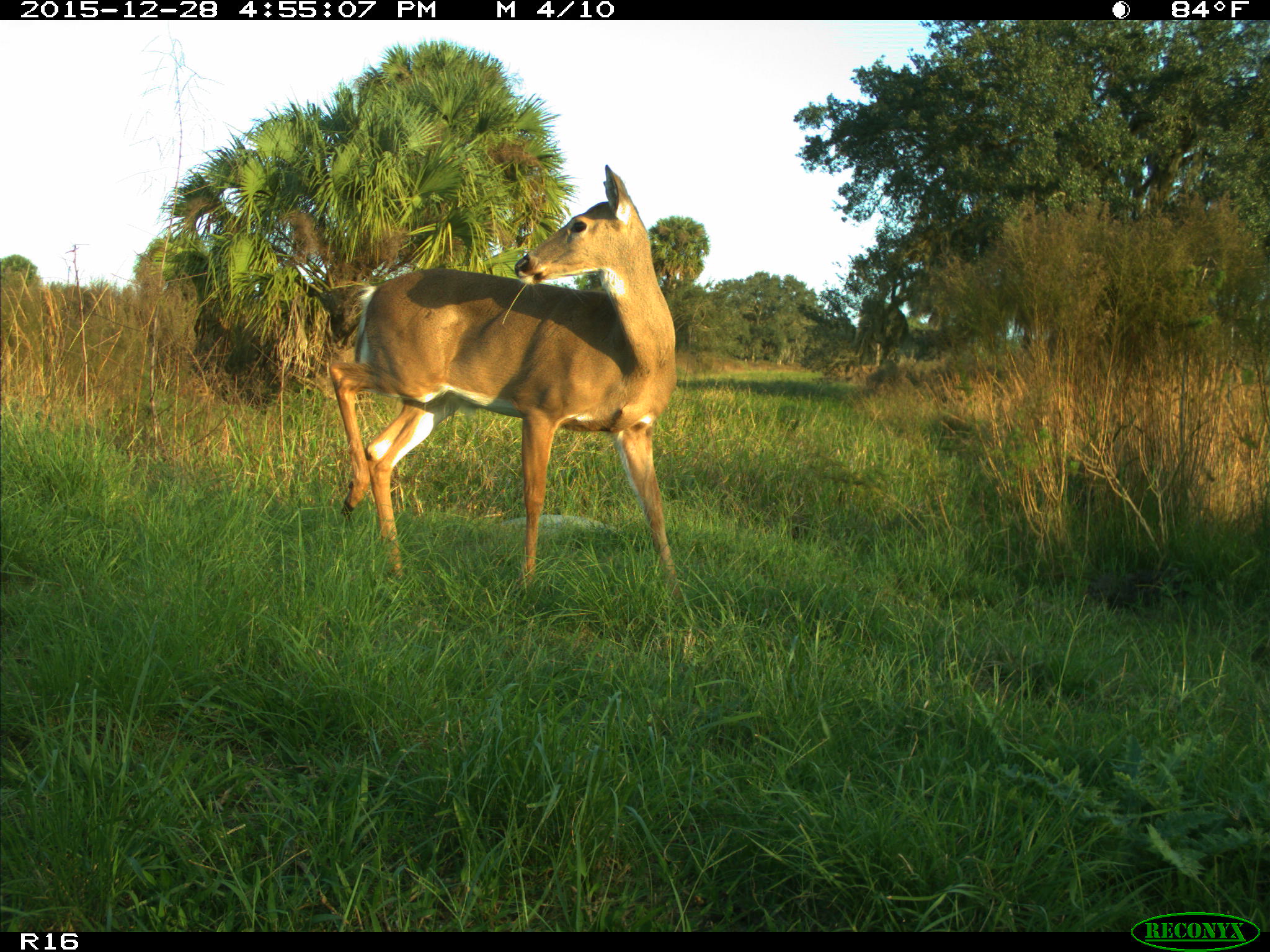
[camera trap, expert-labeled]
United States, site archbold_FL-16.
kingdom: Animalia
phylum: Chordata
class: Mammalia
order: Artiodactyla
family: Cervidae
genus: Odocoileus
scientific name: Odocoileus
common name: deer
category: unidentified deer